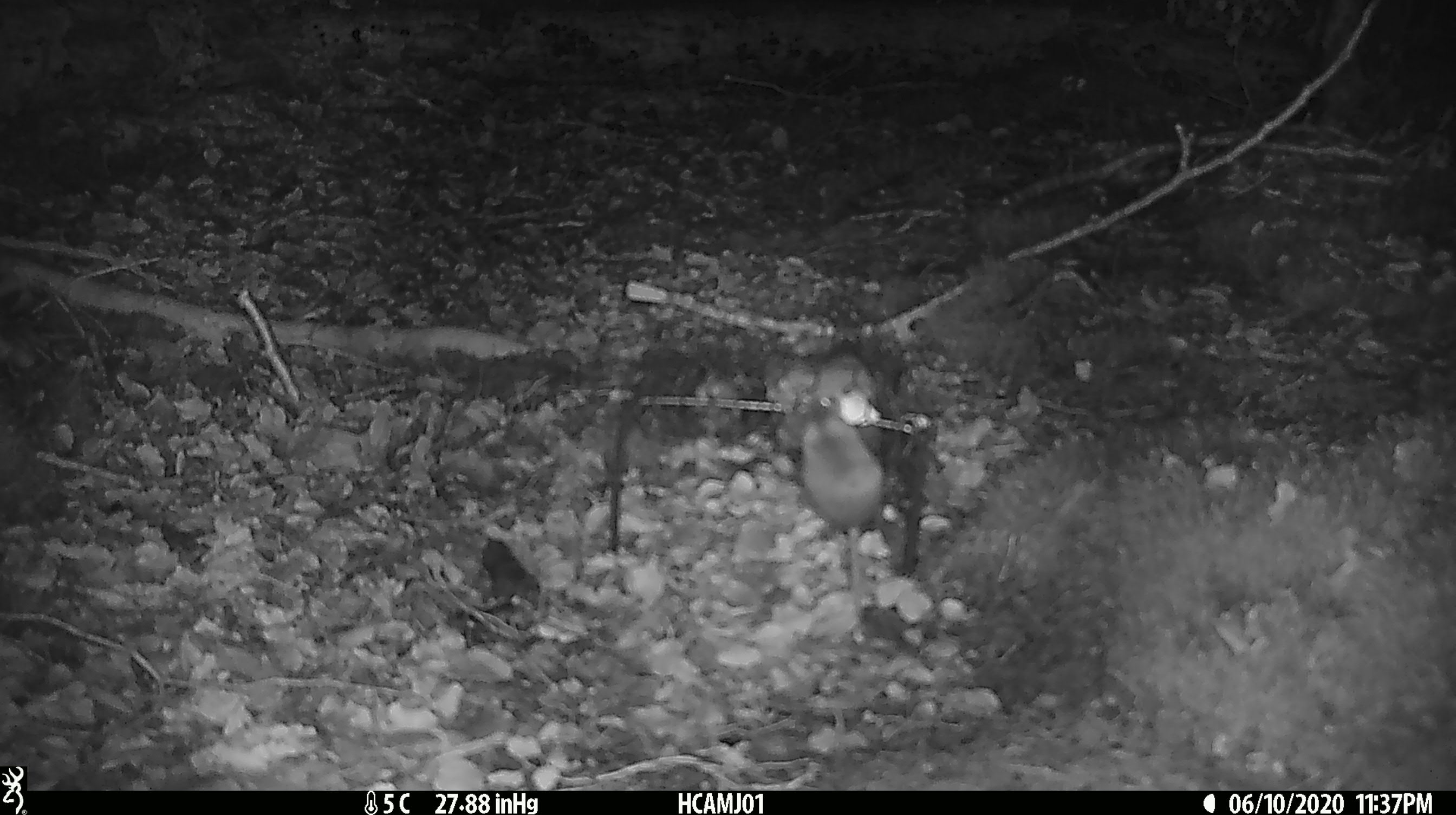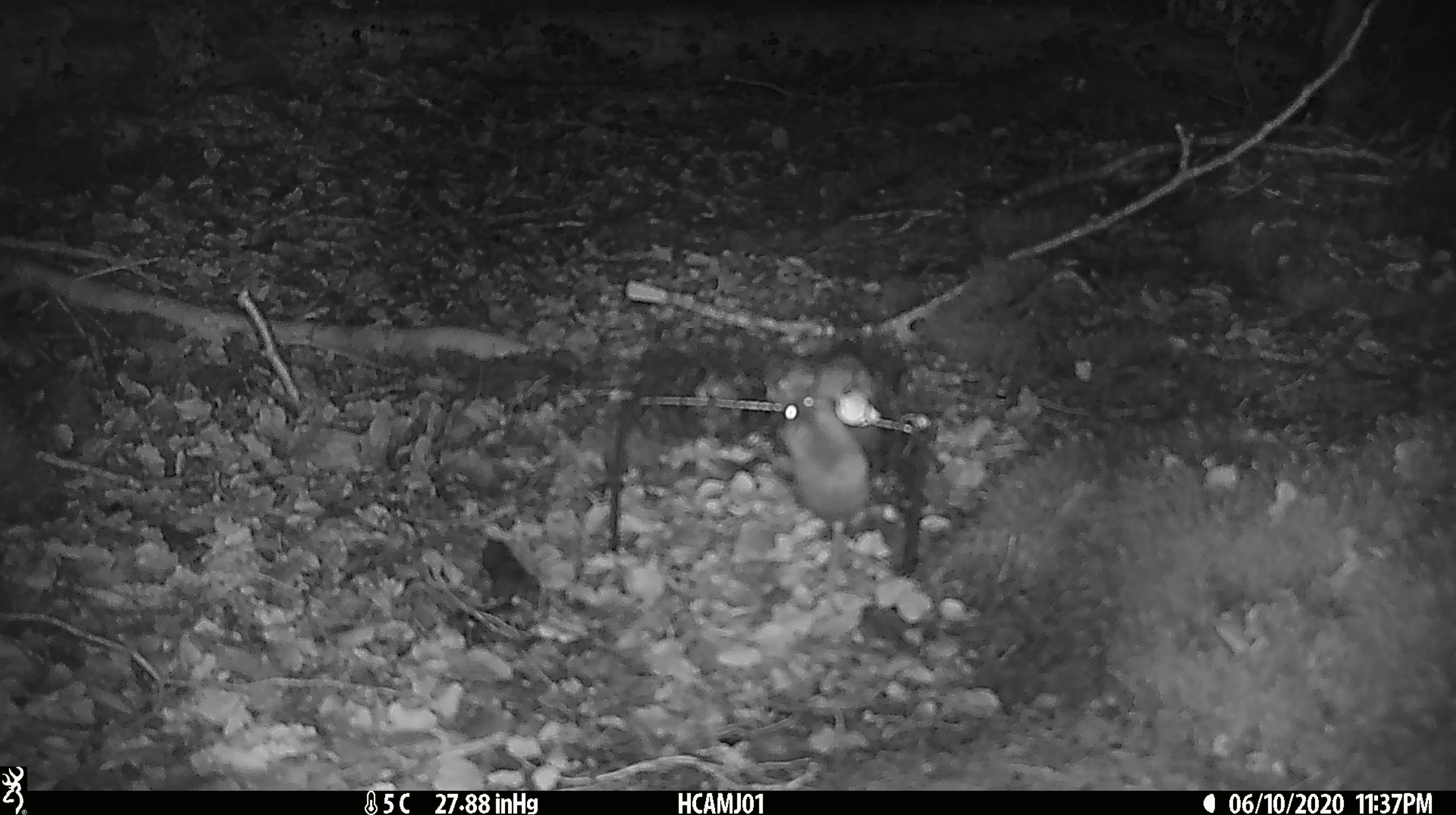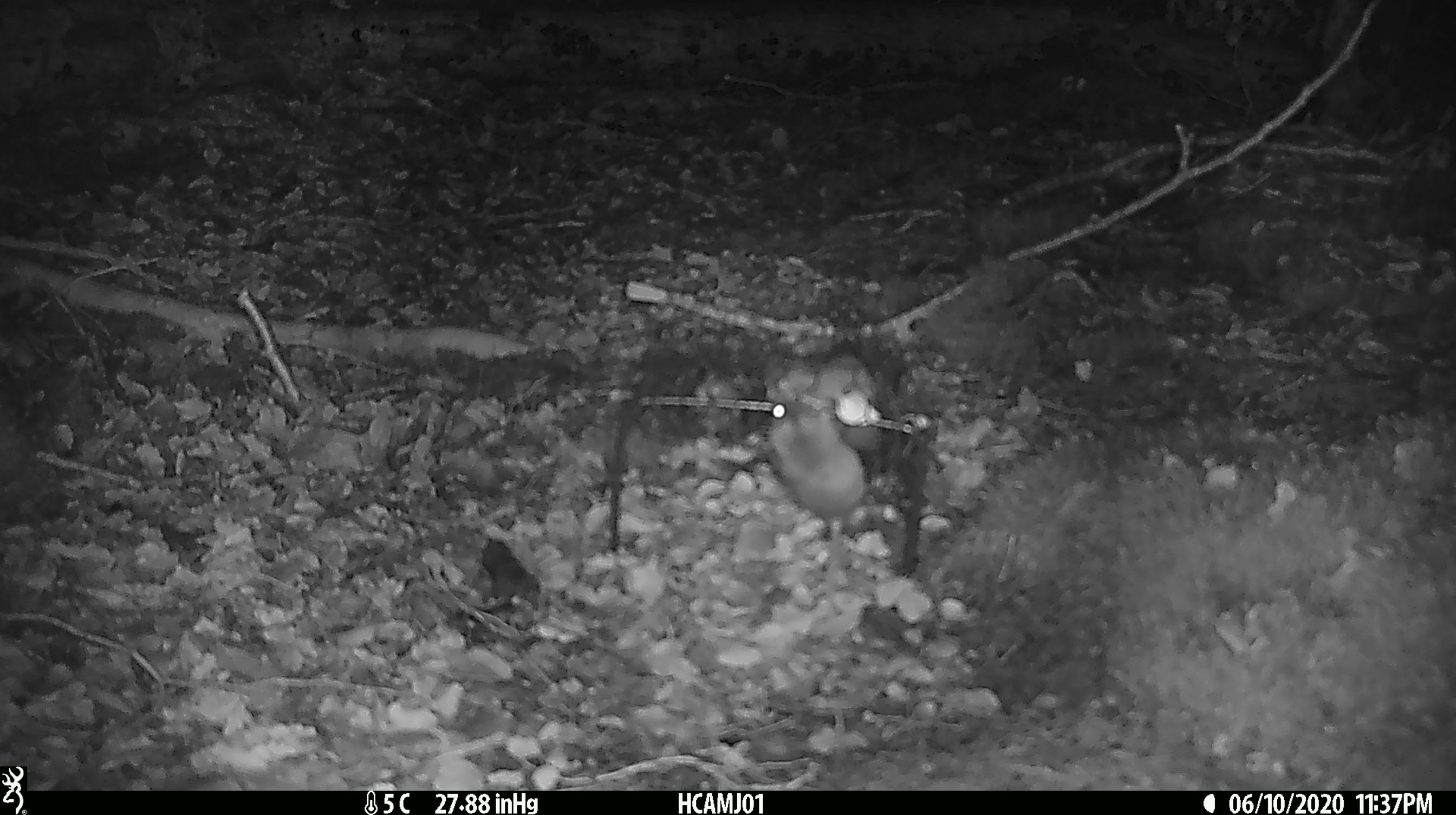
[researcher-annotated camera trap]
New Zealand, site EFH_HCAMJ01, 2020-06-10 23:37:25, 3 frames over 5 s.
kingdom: Animalia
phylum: Chordata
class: Mammalia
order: Rodentia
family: Muridae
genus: Mus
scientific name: Mus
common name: mouse